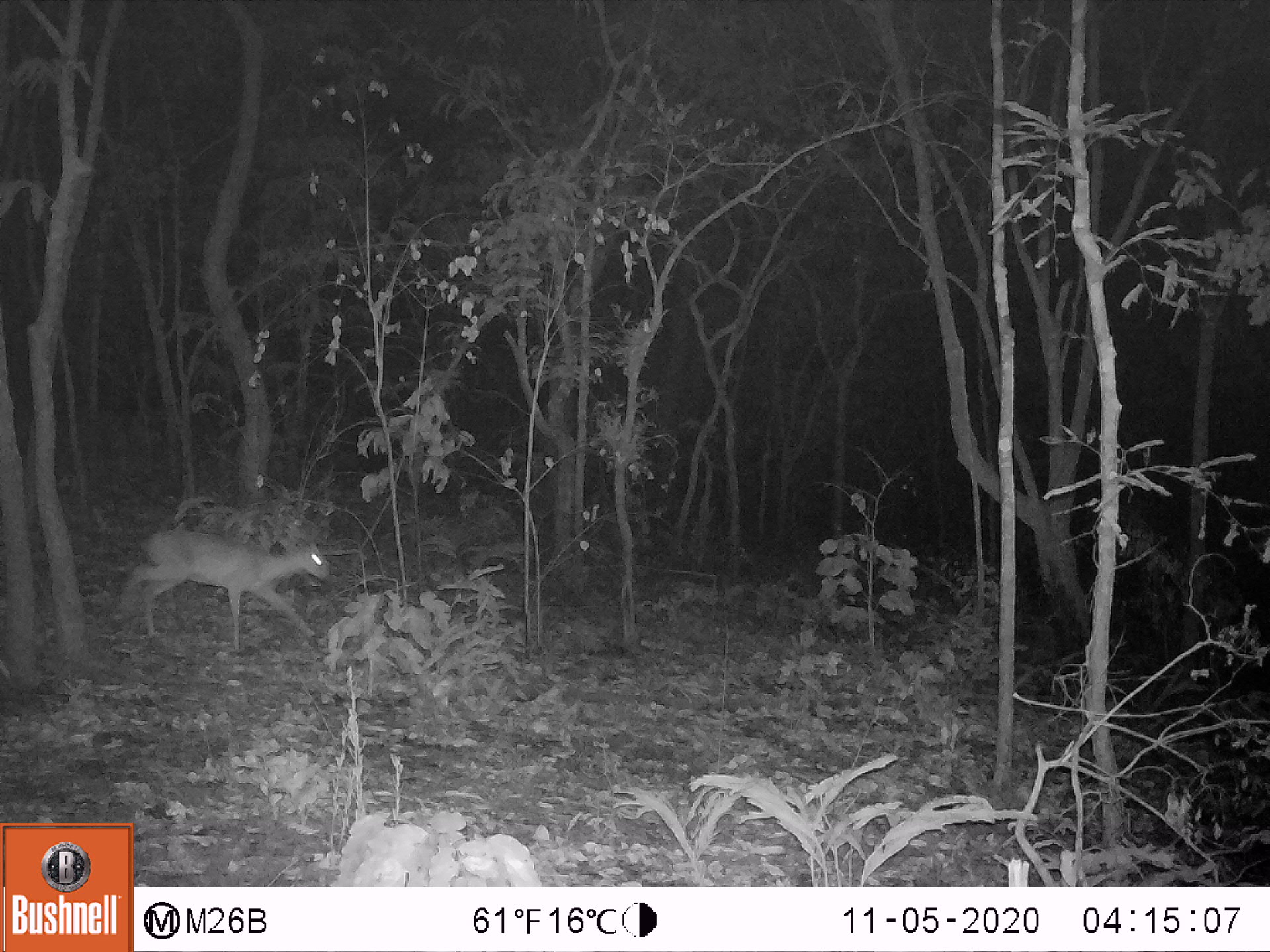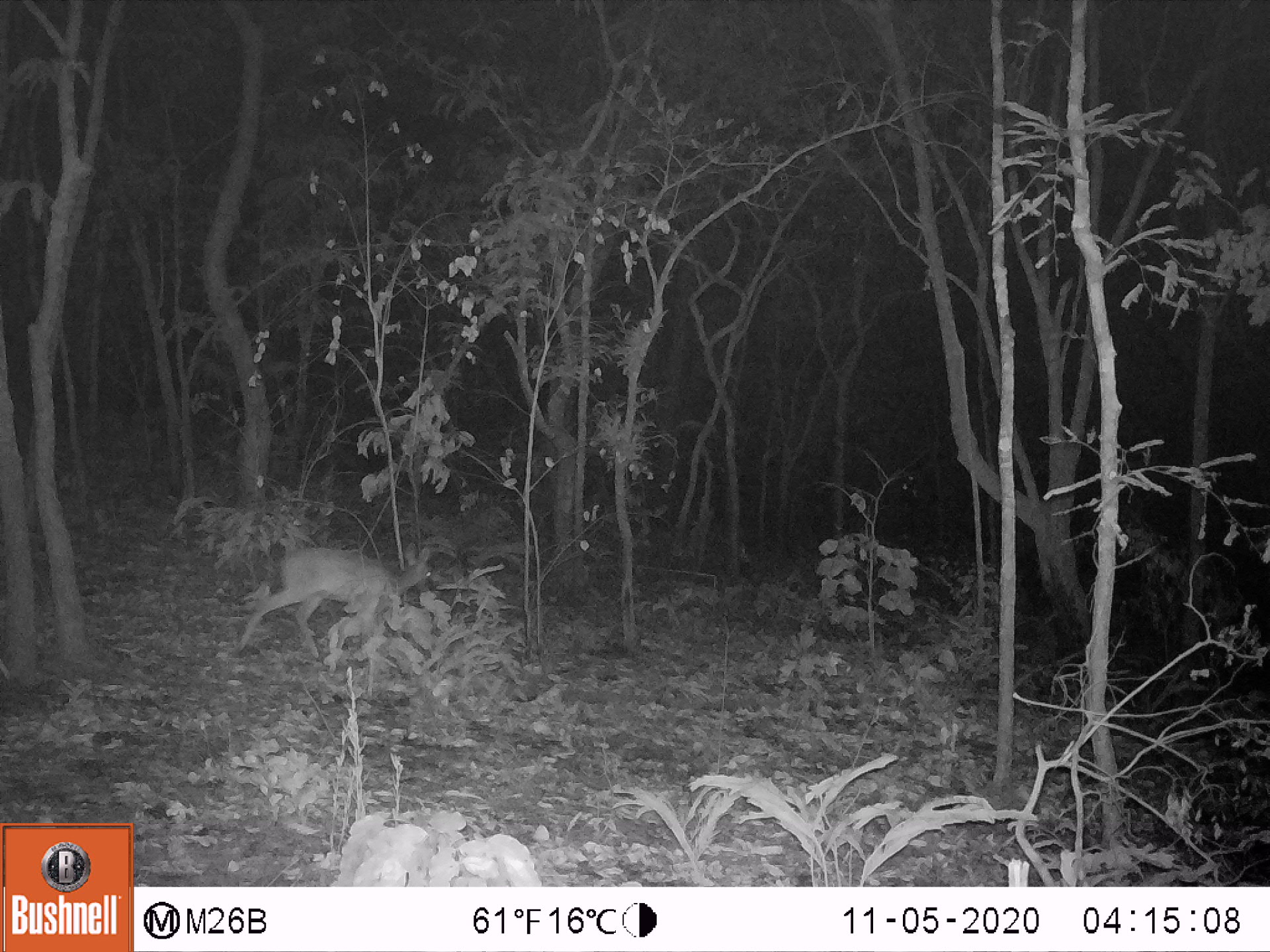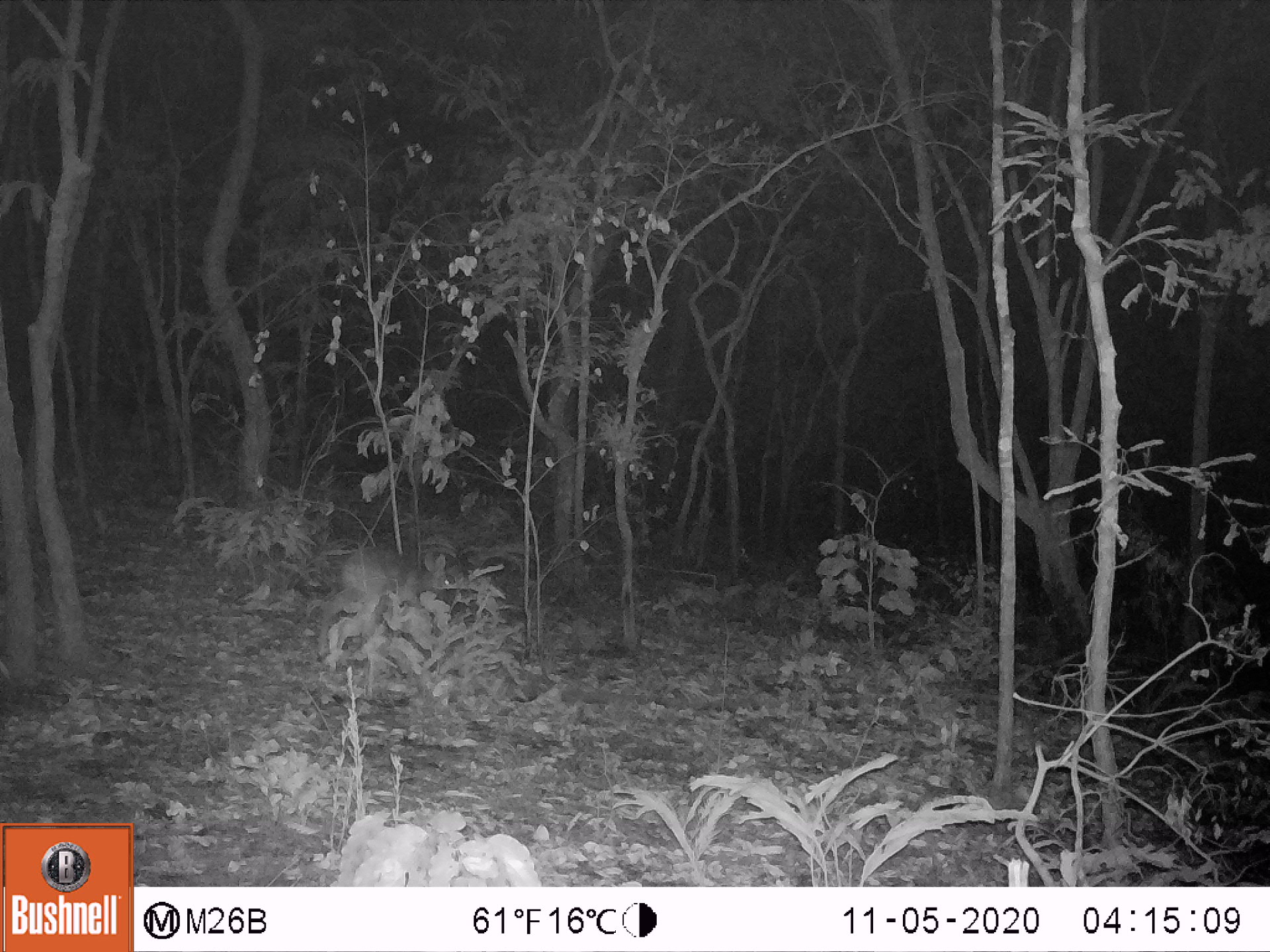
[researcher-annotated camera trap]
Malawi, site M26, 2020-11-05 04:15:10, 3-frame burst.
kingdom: Animalia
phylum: Chordata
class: Mammalia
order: Artiodactyla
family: Bovidae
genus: Sylvicapra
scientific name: Sylvicapra grimmia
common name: common duiker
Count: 1.